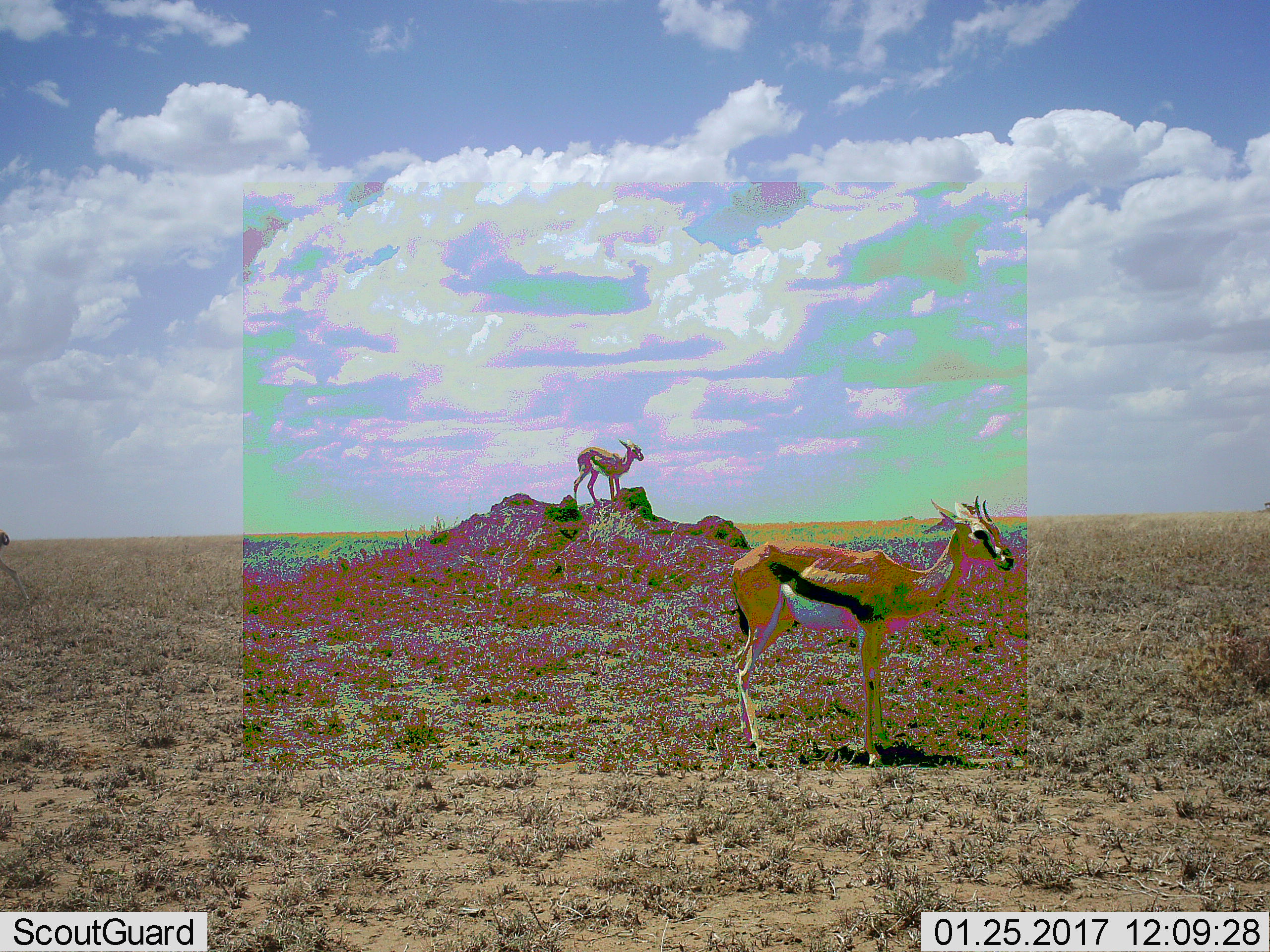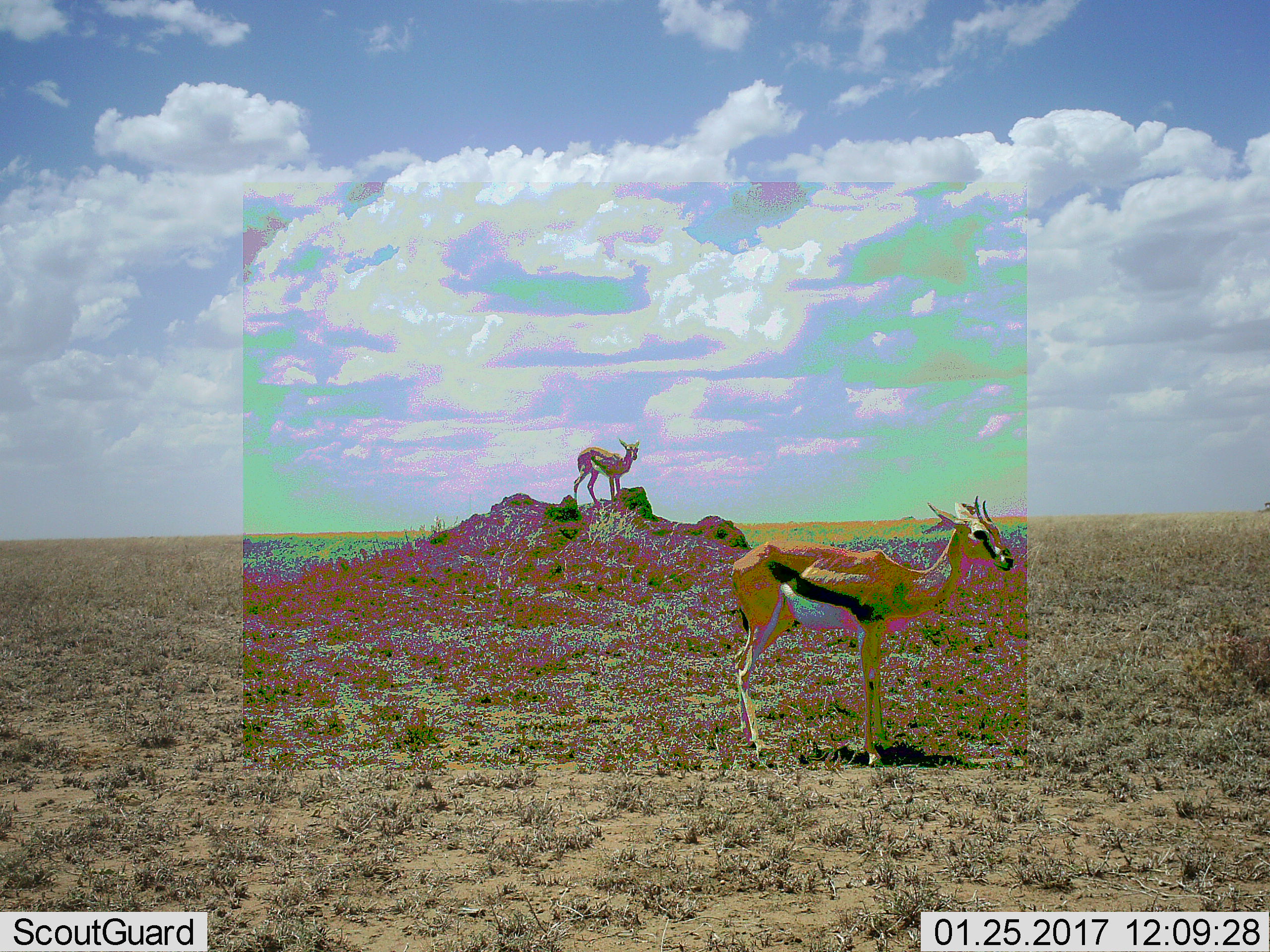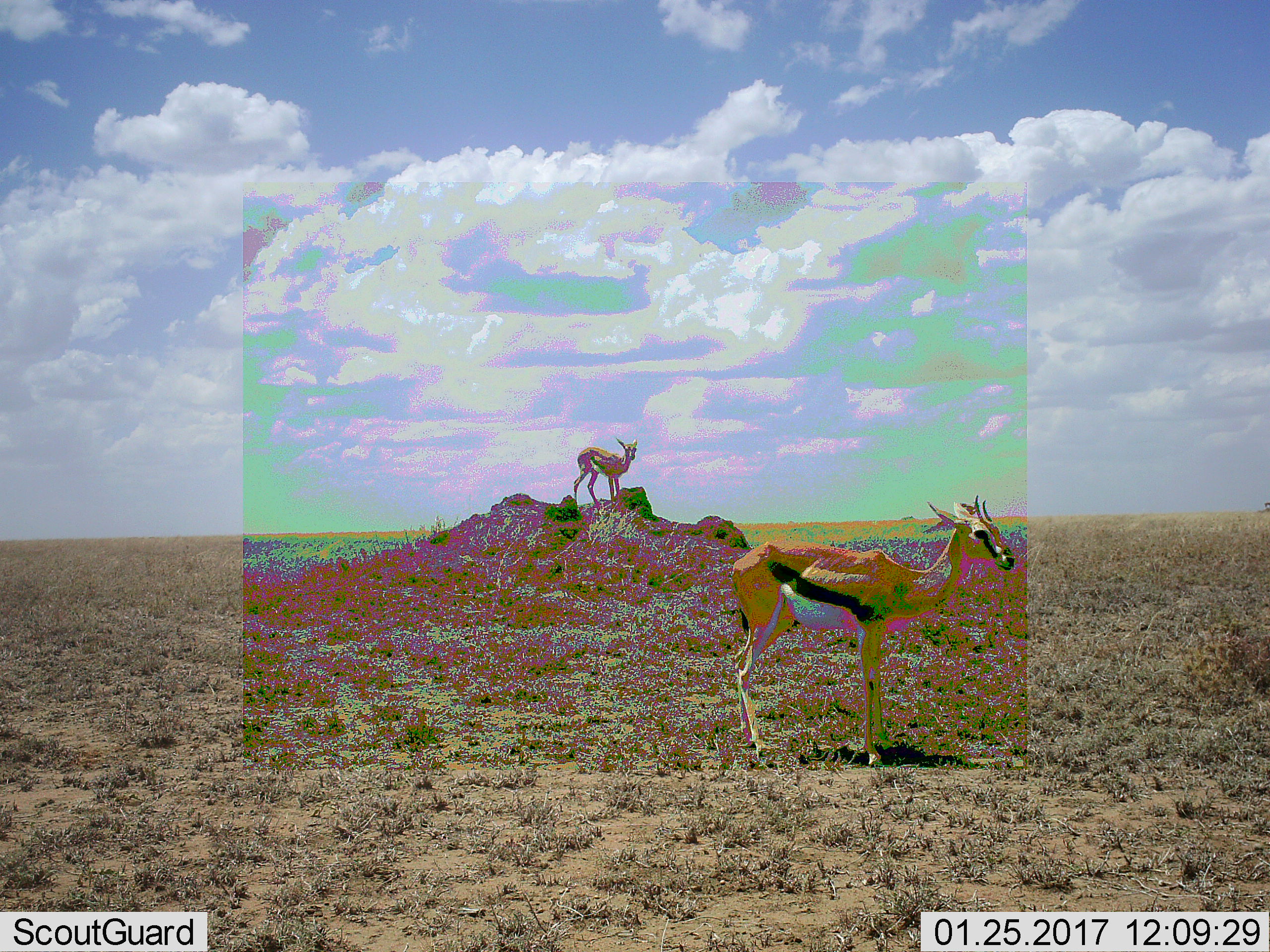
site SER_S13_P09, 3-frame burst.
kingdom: Animalia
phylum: Chordata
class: Mammalia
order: Artiodactyla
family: Bovidae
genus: Eudorcas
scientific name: Eudorcas thomsonii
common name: thomson's gazelle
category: gazellethomsons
Gazellethomsons (thomson's gazelle) (Eudorcas thomsonii), count 3. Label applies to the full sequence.